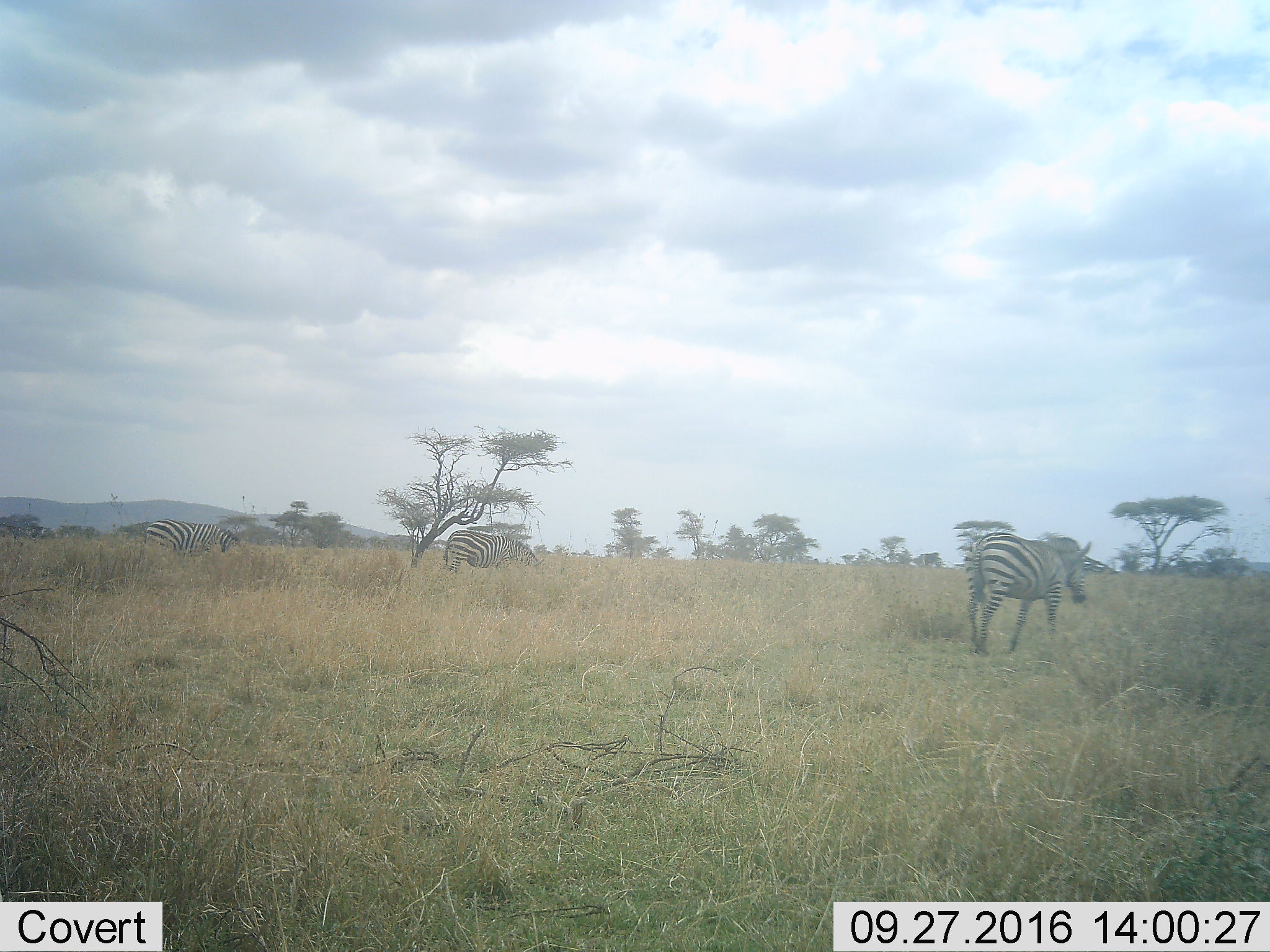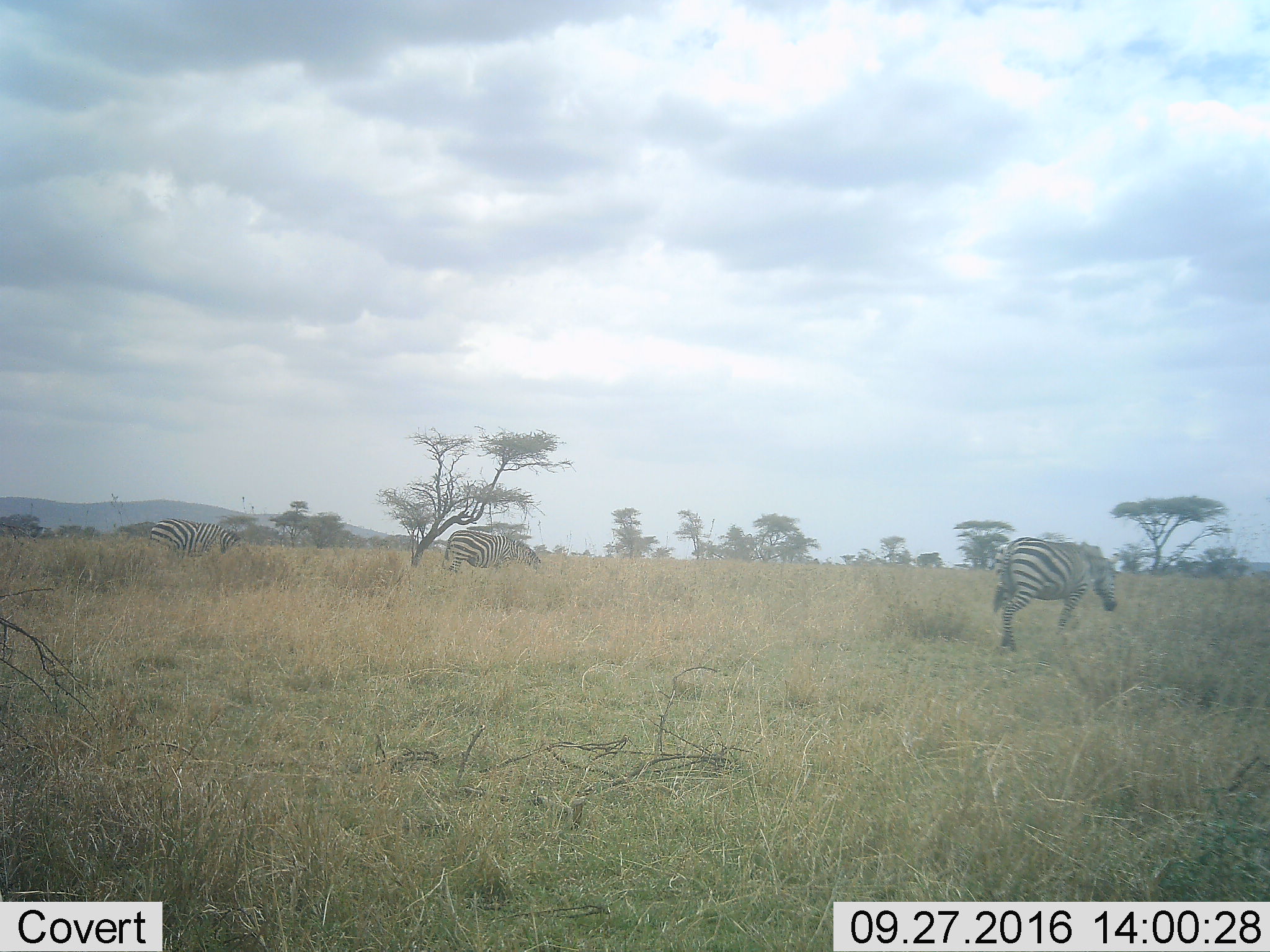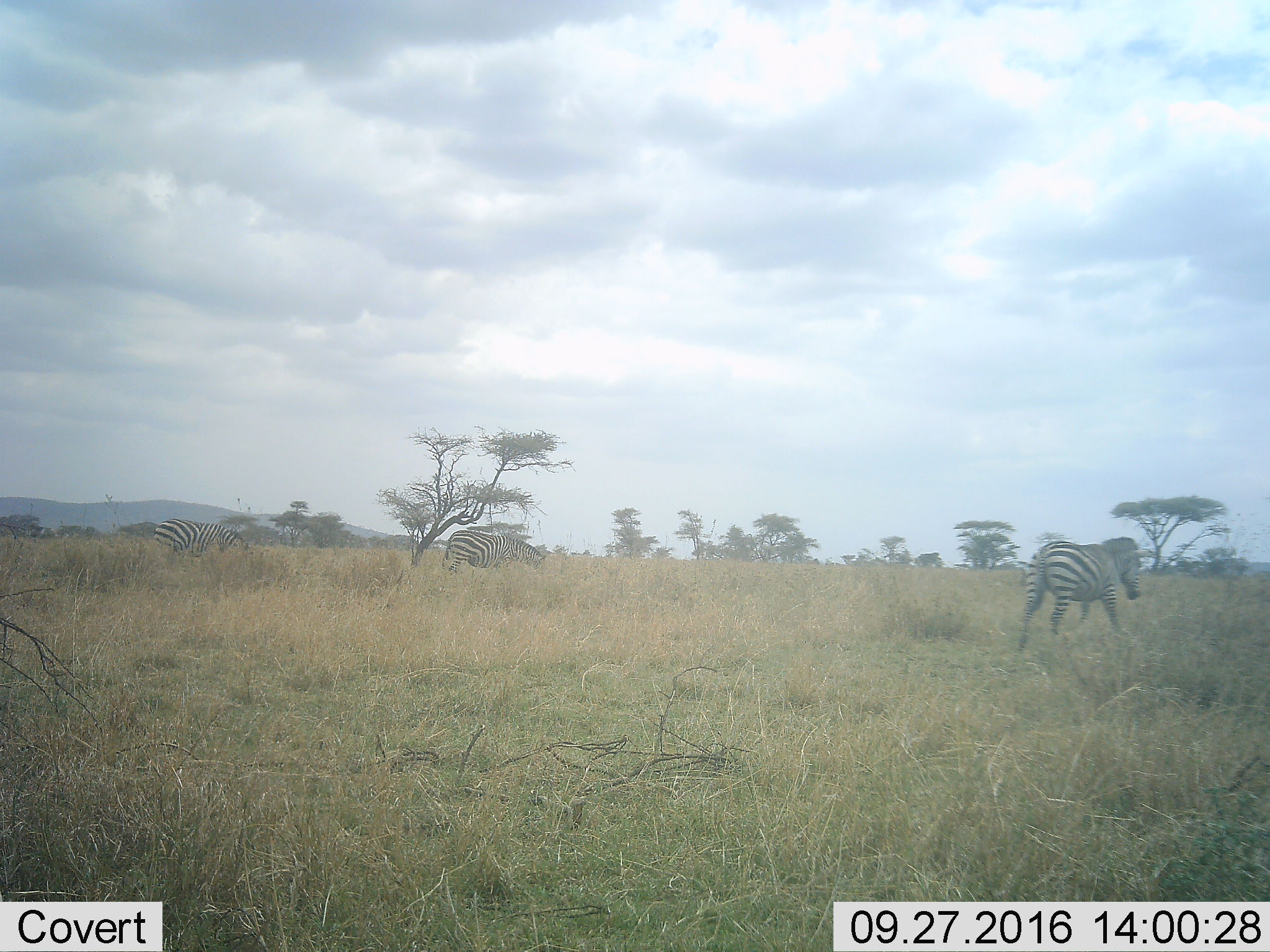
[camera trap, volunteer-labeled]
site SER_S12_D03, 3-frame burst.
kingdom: Animalia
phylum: Chordata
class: Mammalia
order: Perissodactyla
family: Equidae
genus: Equus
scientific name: Equus quagga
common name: plains zebra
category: zebraplains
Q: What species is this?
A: Zebraplains (plains zebra) (Equus quagga).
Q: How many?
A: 3.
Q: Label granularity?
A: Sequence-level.